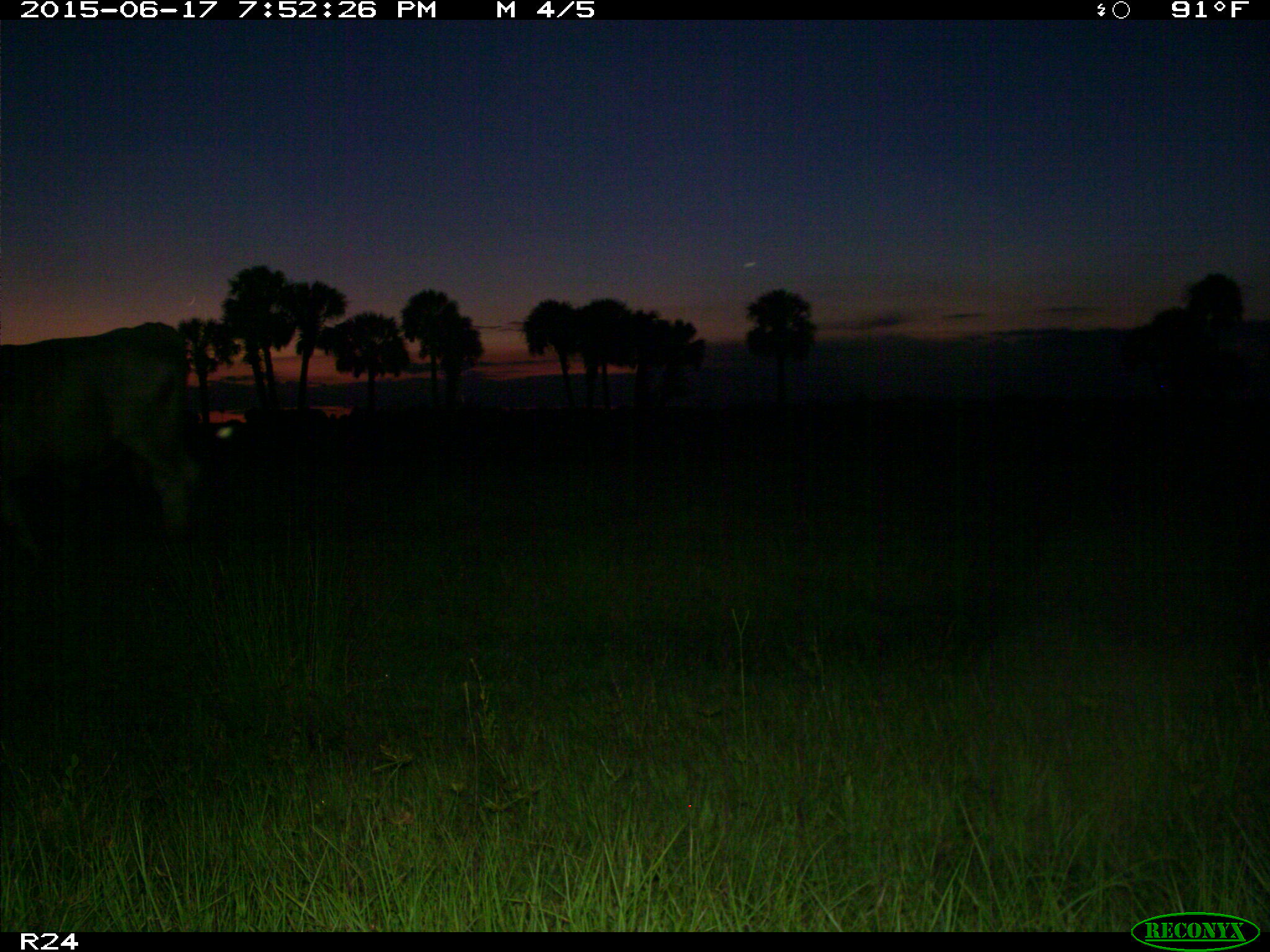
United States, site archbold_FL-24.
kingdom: Animalia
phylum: Chordata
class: Mammalia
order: Artiodactyla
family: Bovidae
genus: Bos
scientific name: Bos taurus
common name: domestic cow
Bos taurus (domestic cow).